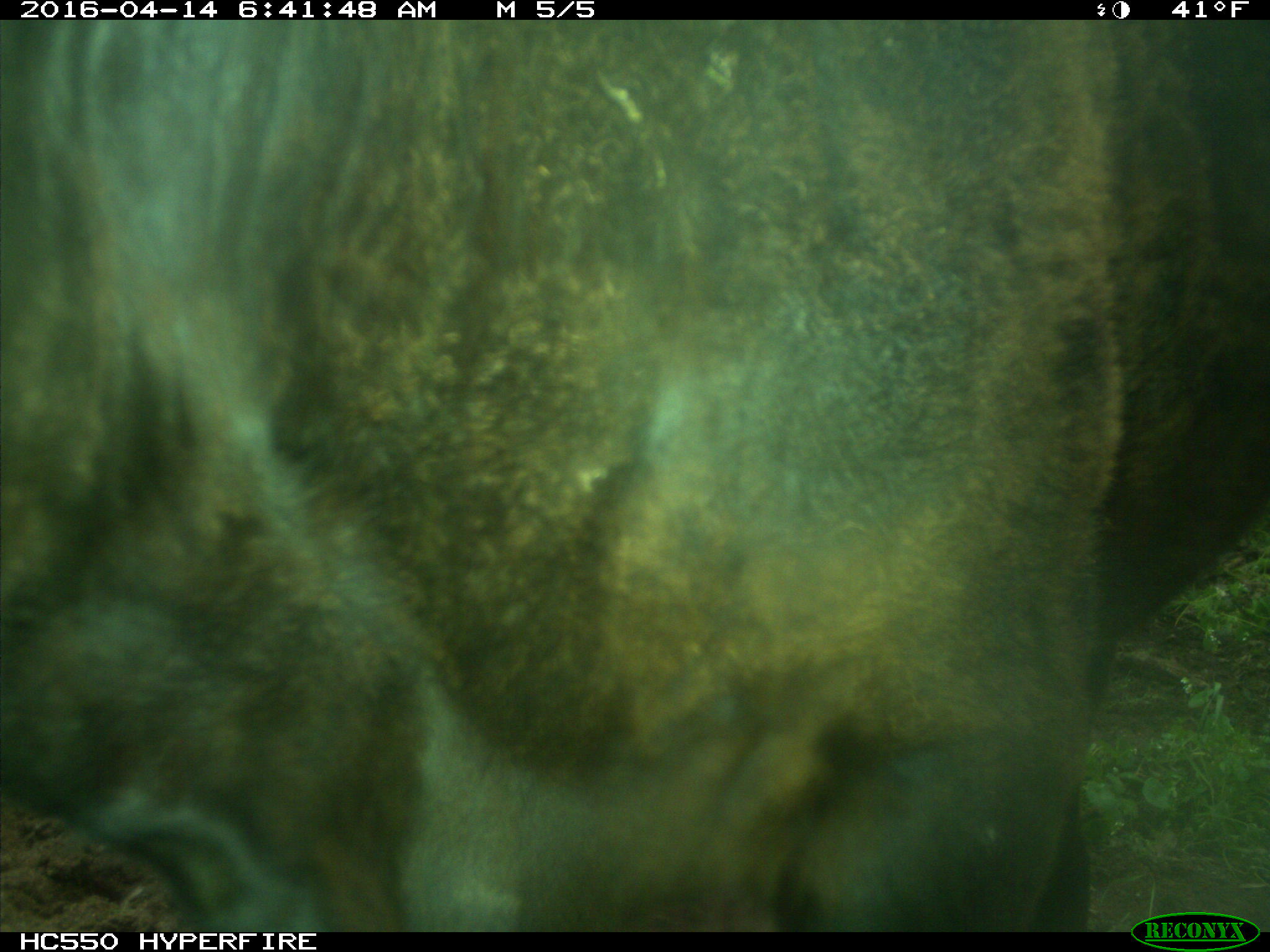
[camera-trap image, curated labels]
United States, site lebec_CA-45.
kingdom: Animalia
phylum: Chordata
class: Mammalia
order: Artiodactyla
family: Bovidae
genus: Bos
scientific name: Bos taurus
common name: domestic cow